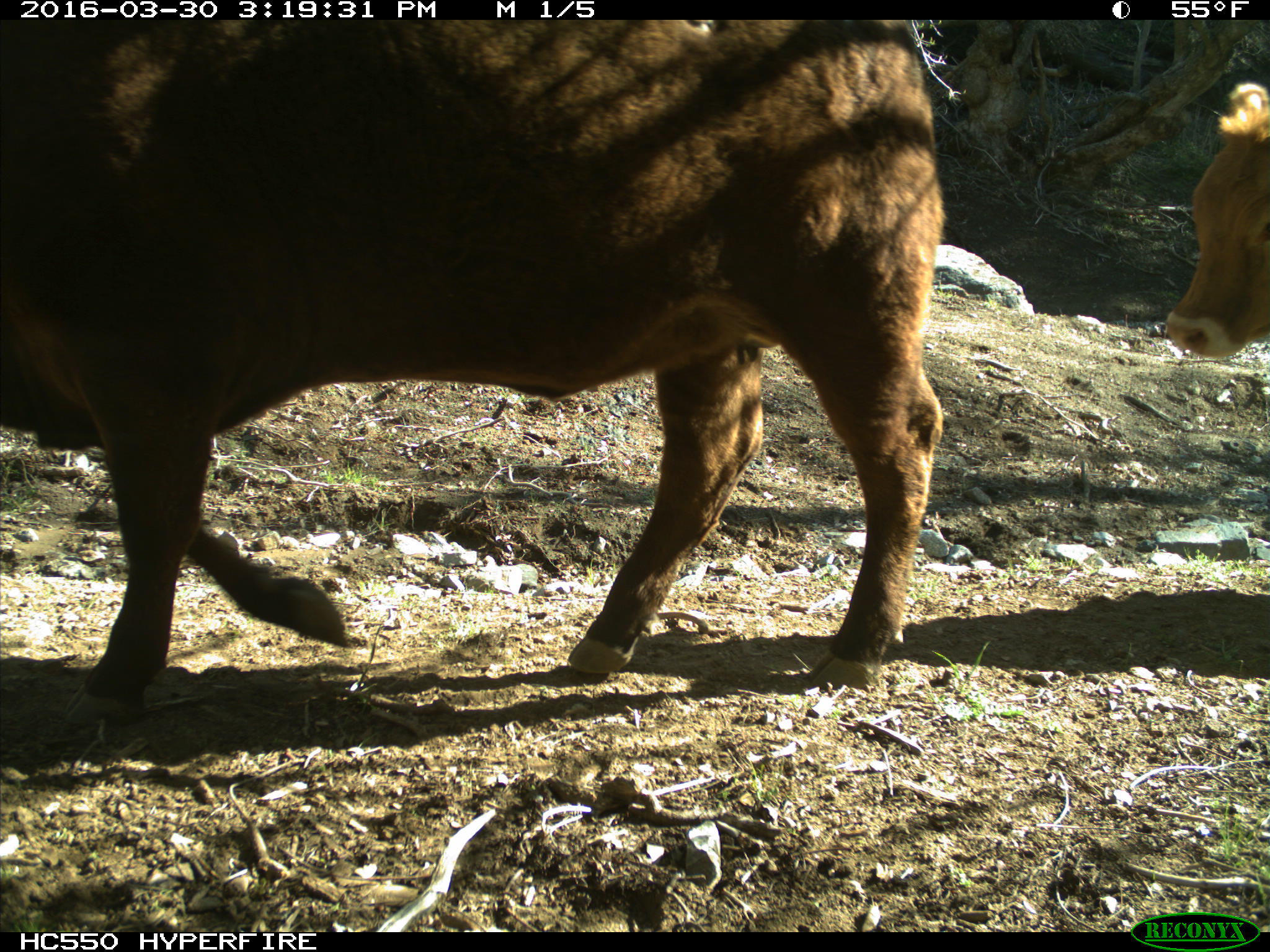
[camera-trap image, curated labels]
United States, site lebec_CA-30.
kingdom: Animalia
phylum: Chordata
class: Mammalia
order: Artiodactyla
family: Bovidae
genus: Bos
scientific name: Bos taurus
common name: domestic cow